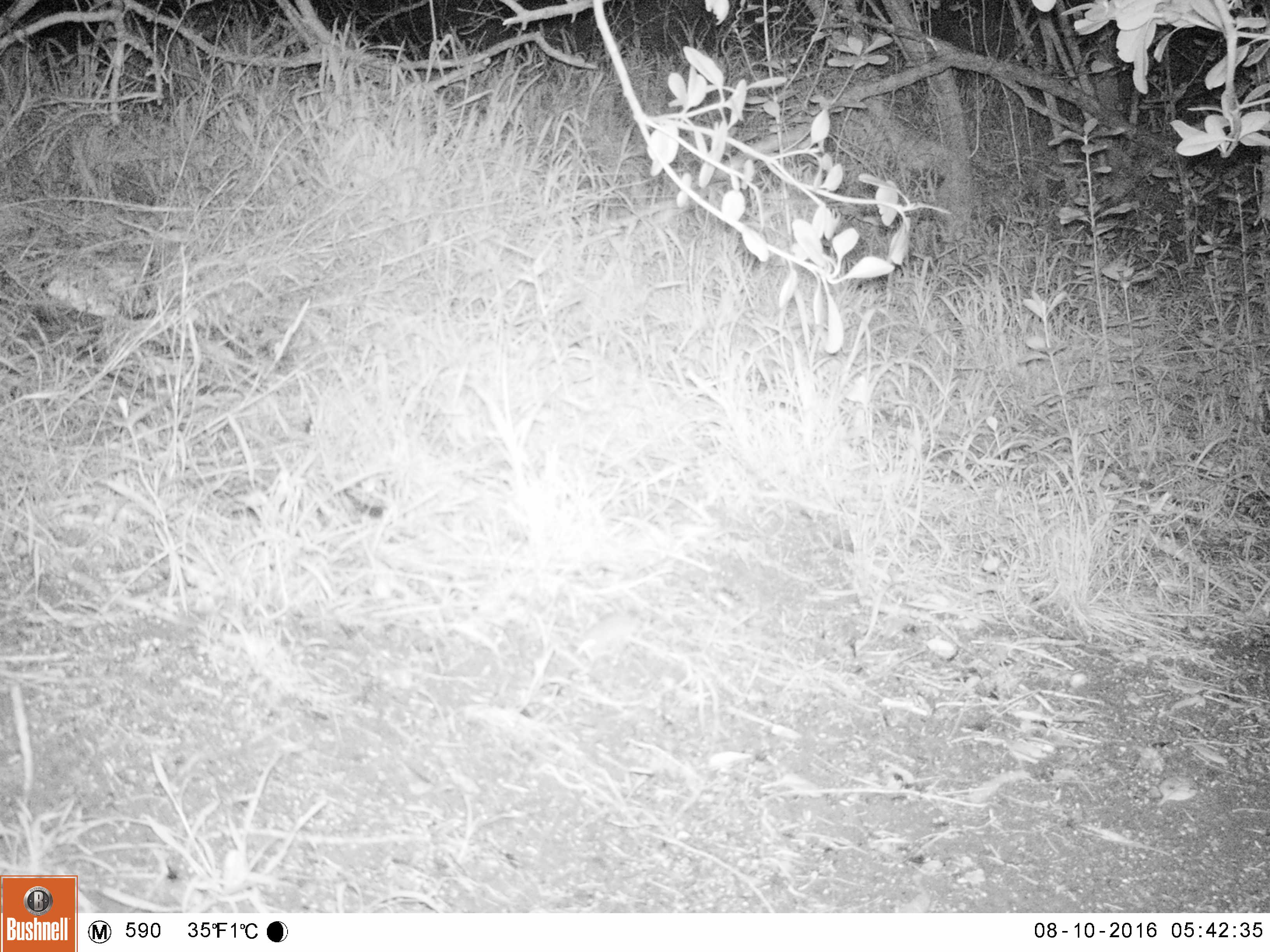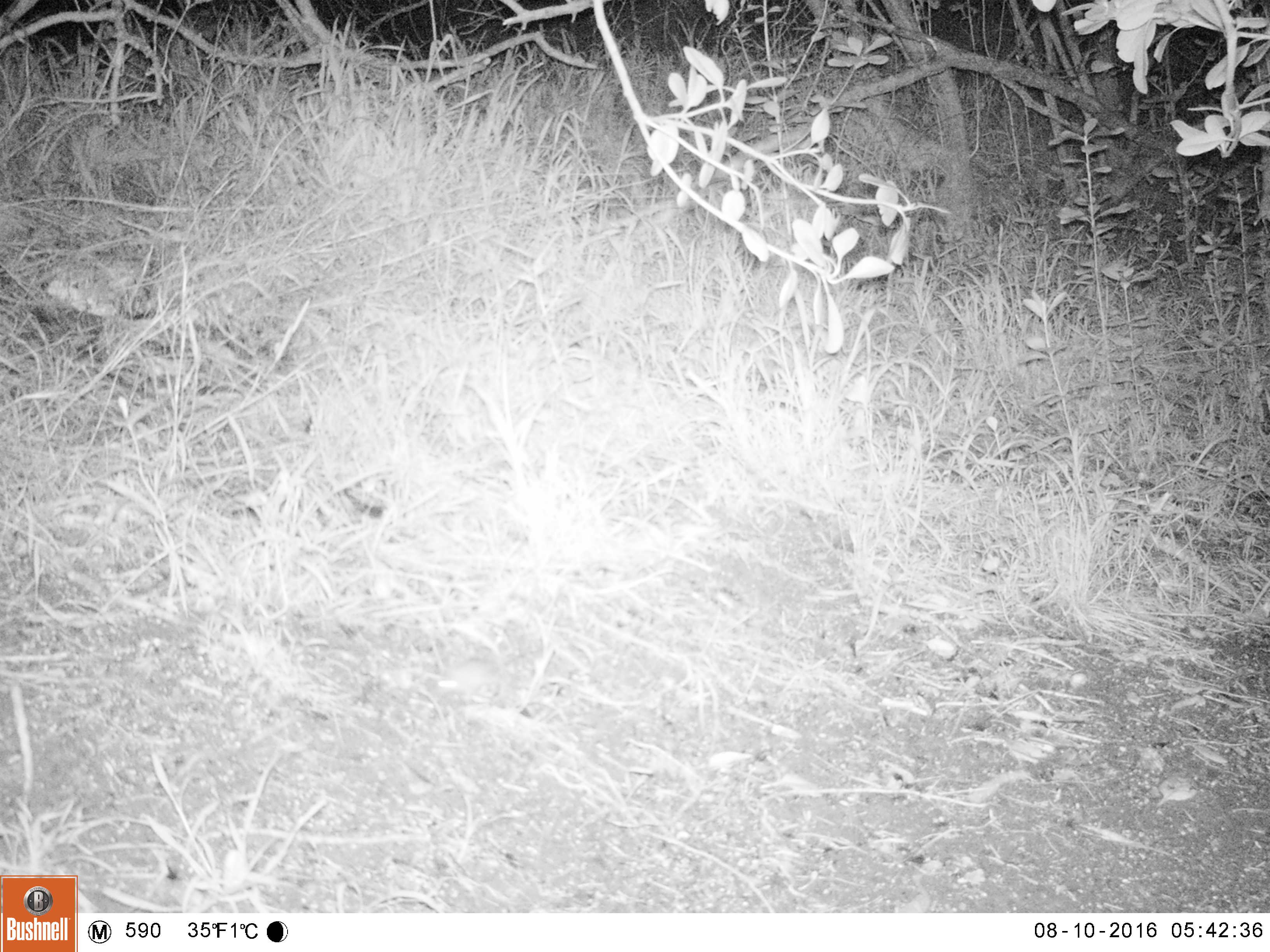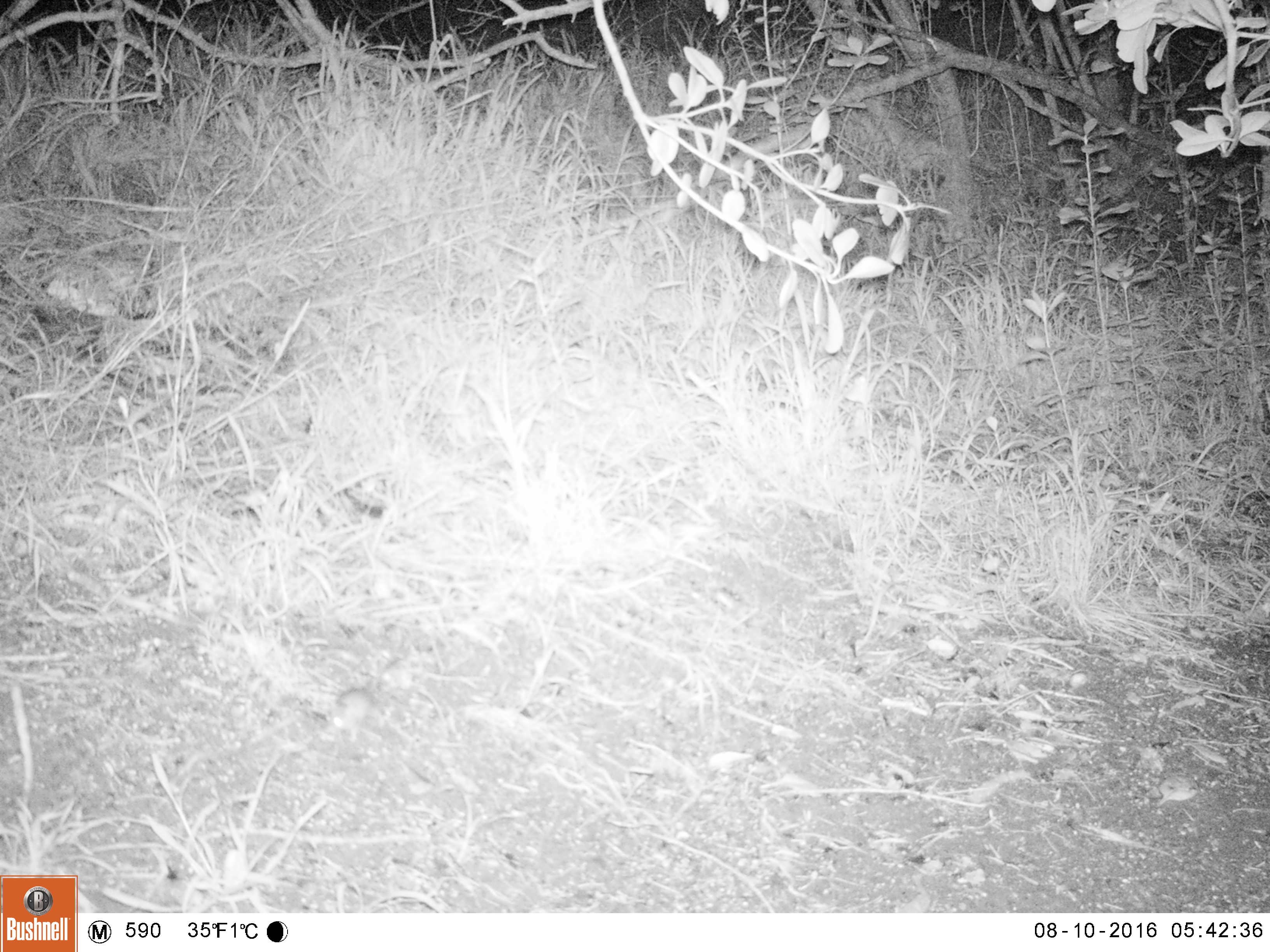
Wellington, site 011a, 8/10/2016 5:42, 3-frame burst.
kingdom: Animalia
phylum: Chordata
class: Mammalia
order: Rodentia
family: Muridae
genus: Mus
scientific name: Mus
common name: mouse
Mouse (Mus).